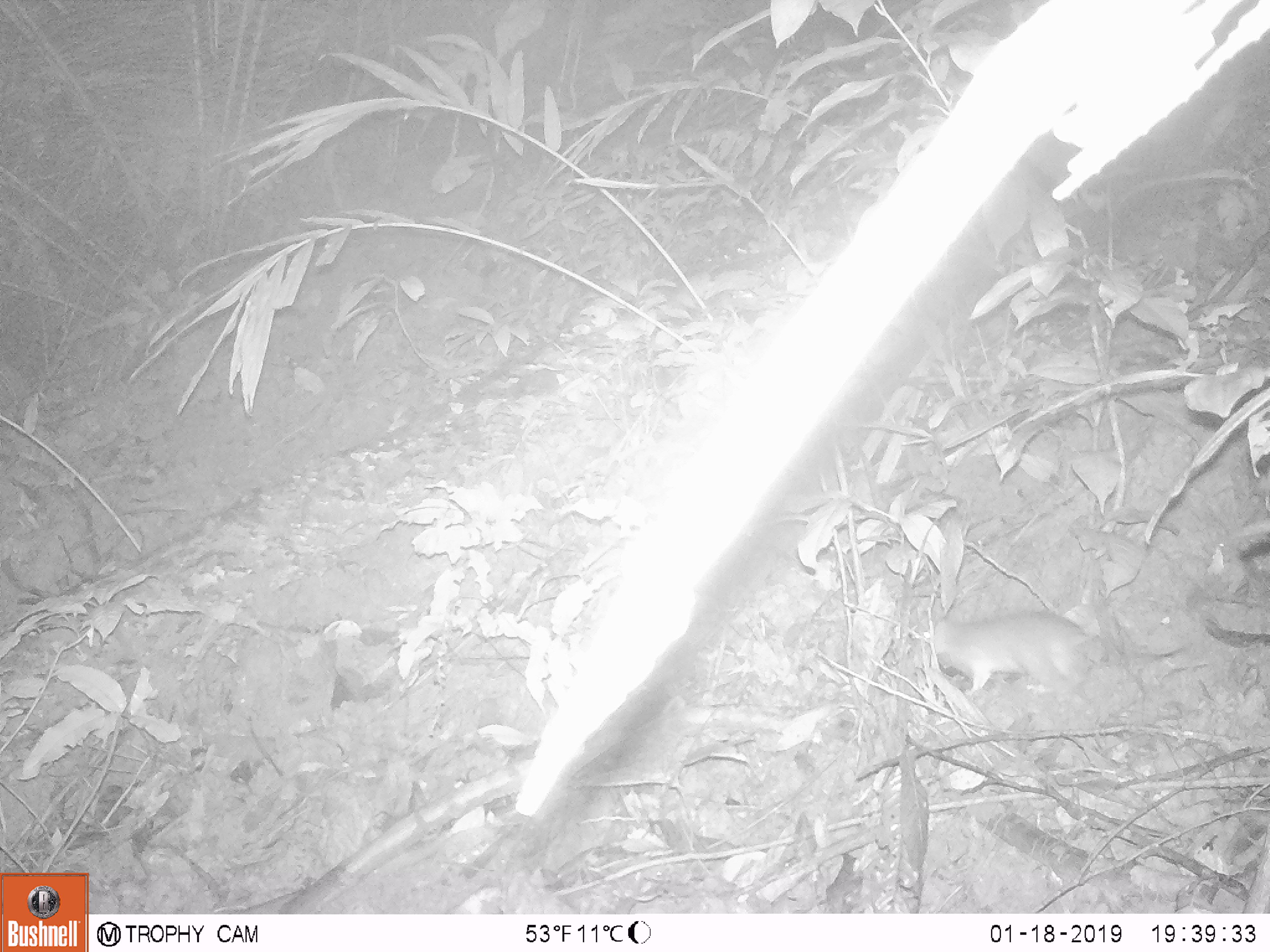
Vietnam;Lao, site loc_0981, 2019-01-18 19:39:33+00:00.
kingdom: Animalia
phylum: Chordata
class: Mammalia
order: Rodentia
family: Muridae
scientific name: Muridae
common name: old-world mice and rats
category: unidentified murid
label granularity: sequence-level